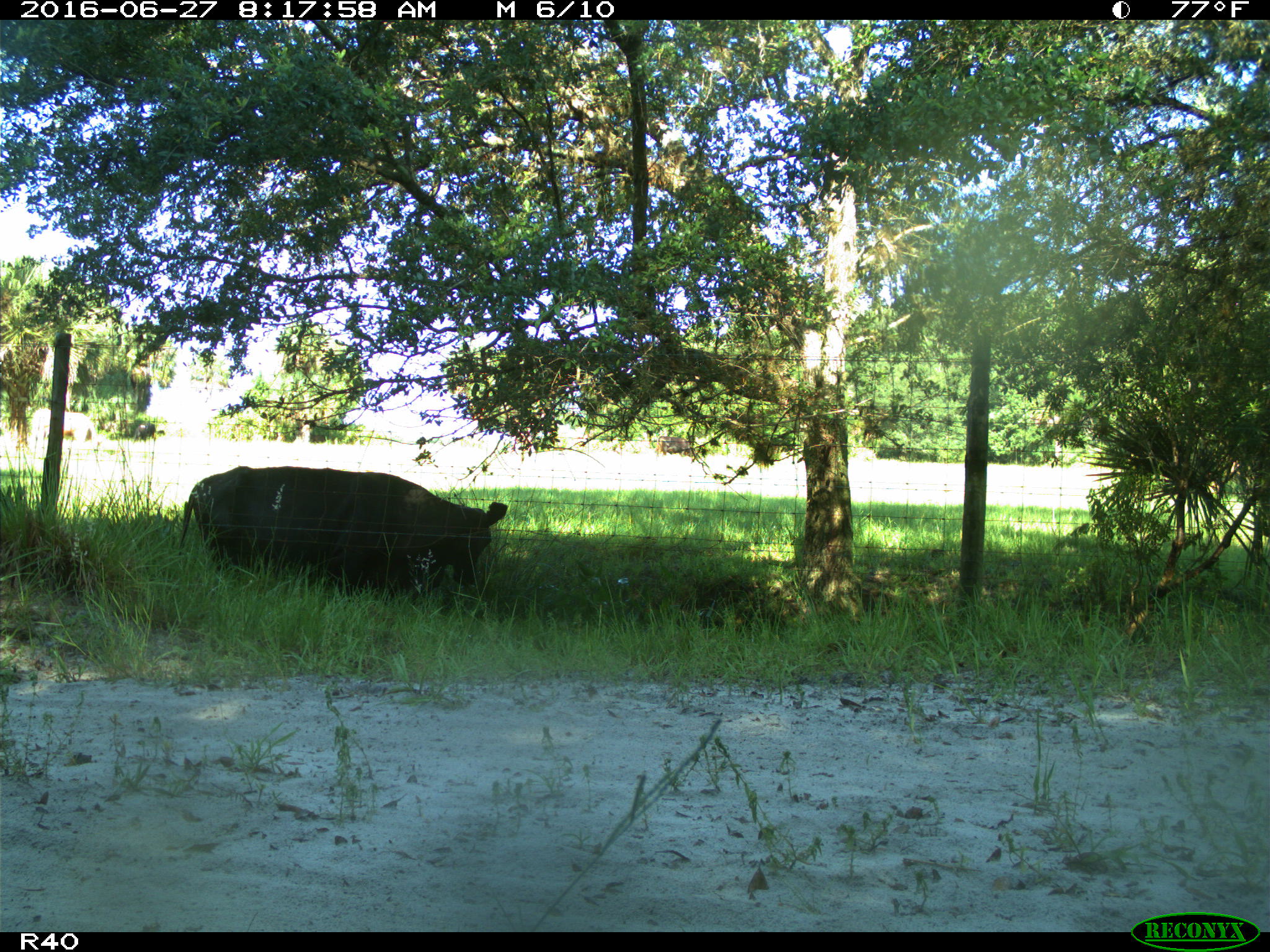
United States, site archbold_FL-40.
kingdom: Animalia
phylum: Chordata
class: Mammalia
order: Artiodactyla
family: Bovidae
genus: Bos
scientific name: Bos taurus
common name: domestic cow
Bos taurus (domestic cow).